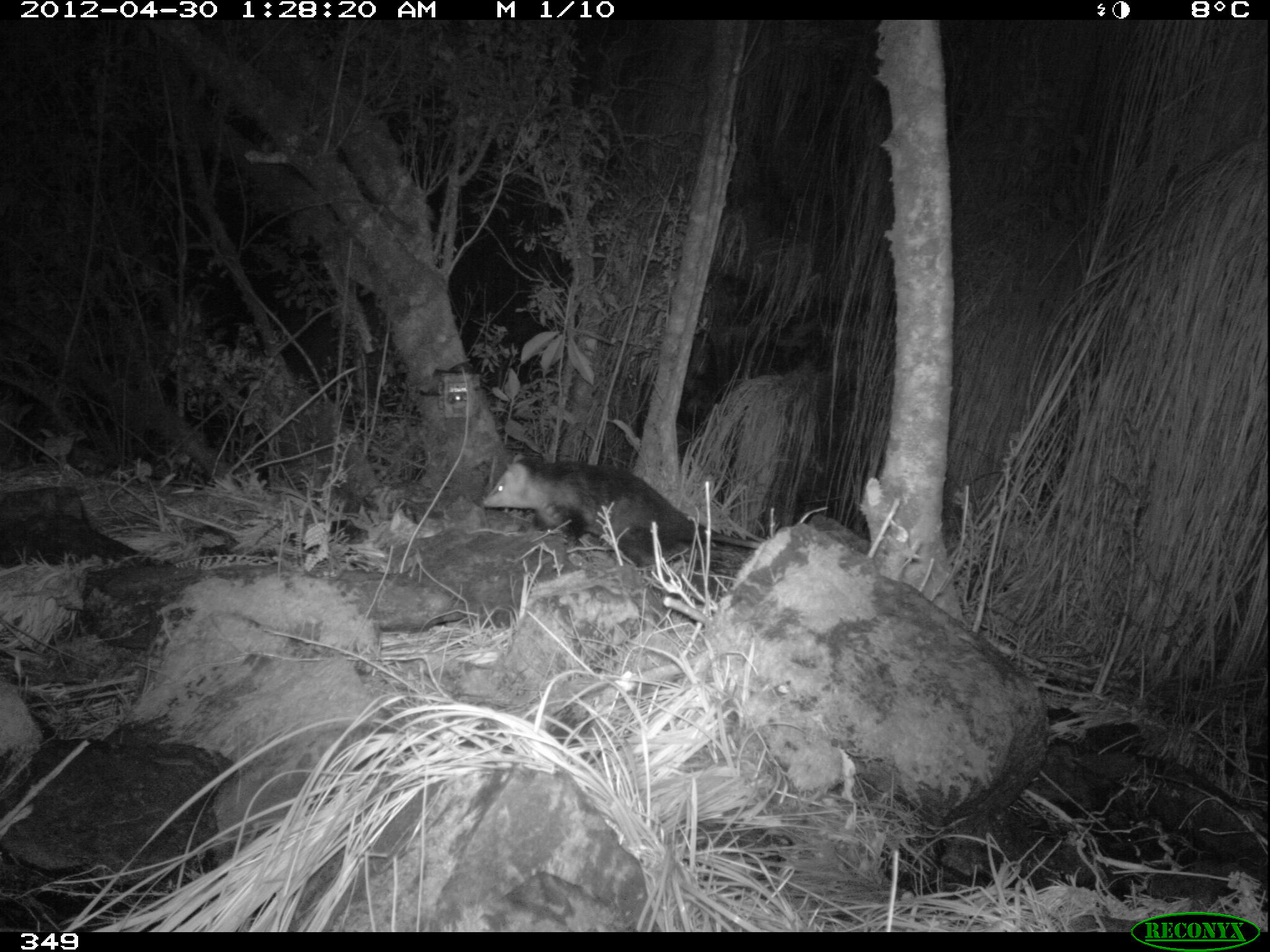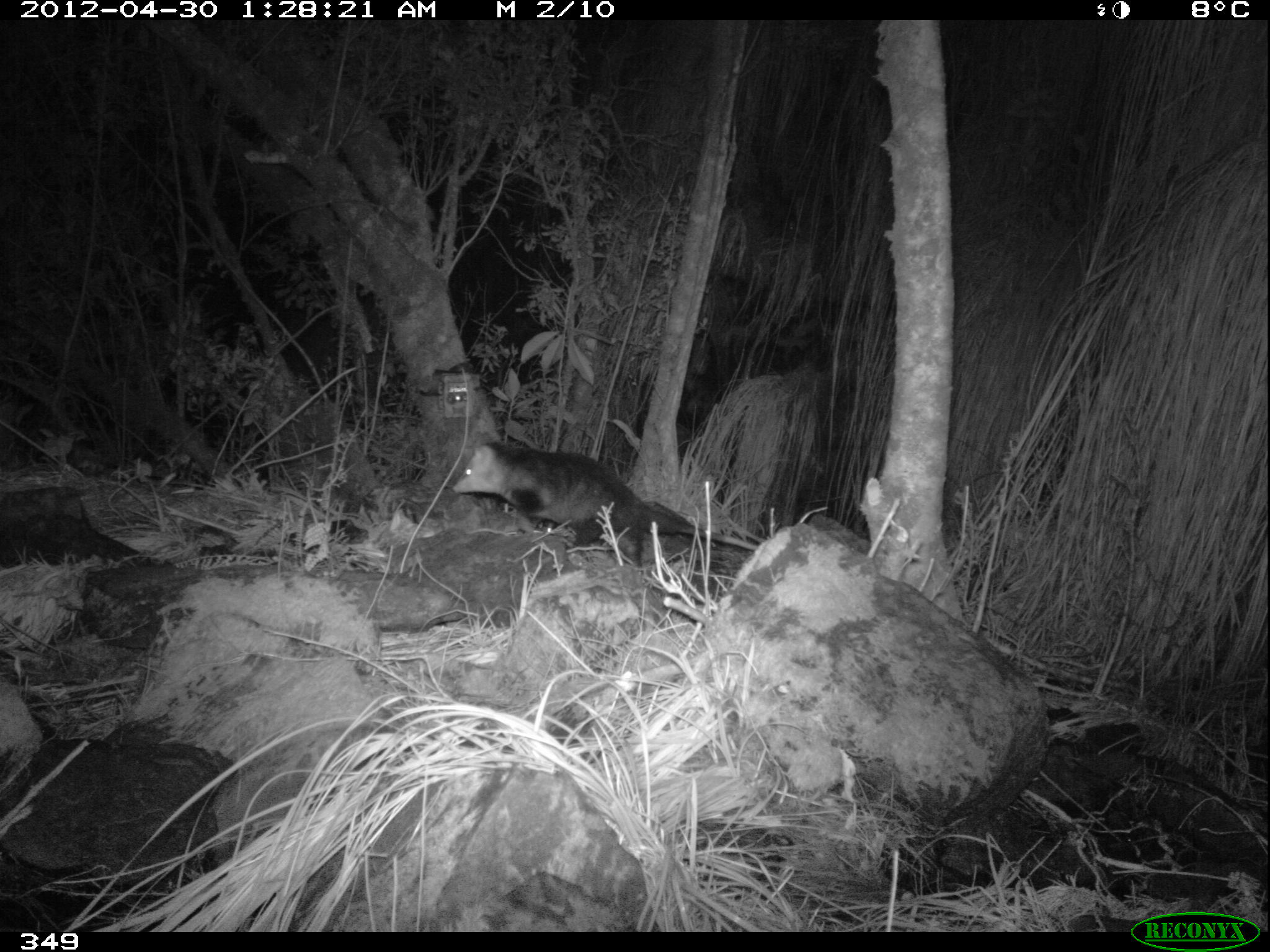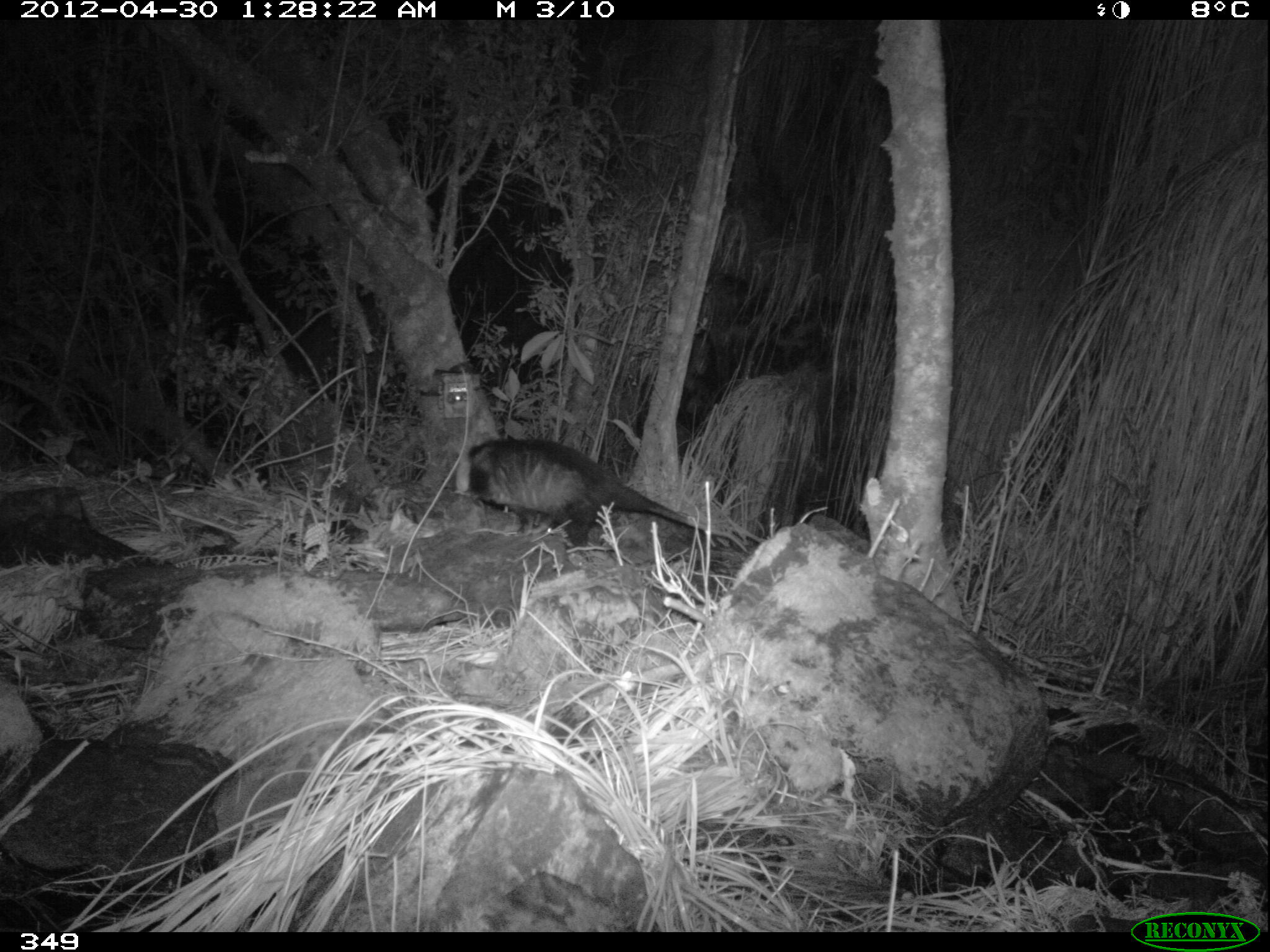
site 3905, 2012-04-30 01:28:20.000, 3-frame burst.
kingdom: Animalia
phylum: Chordata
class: Mammalia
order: Didelphimorphia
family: Didelphidae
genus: Didelphis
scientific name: Didelphis pernigra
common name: andean white-eared opossum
Didelphis pernigra (andean white-eared opossum).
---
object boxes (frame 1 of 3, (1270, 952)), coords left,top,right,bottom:
didelphis pernigra: 483,453,760,568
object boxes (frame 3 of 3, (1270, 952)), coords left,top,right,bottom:
didelphis pernigra: 453,438,751,554